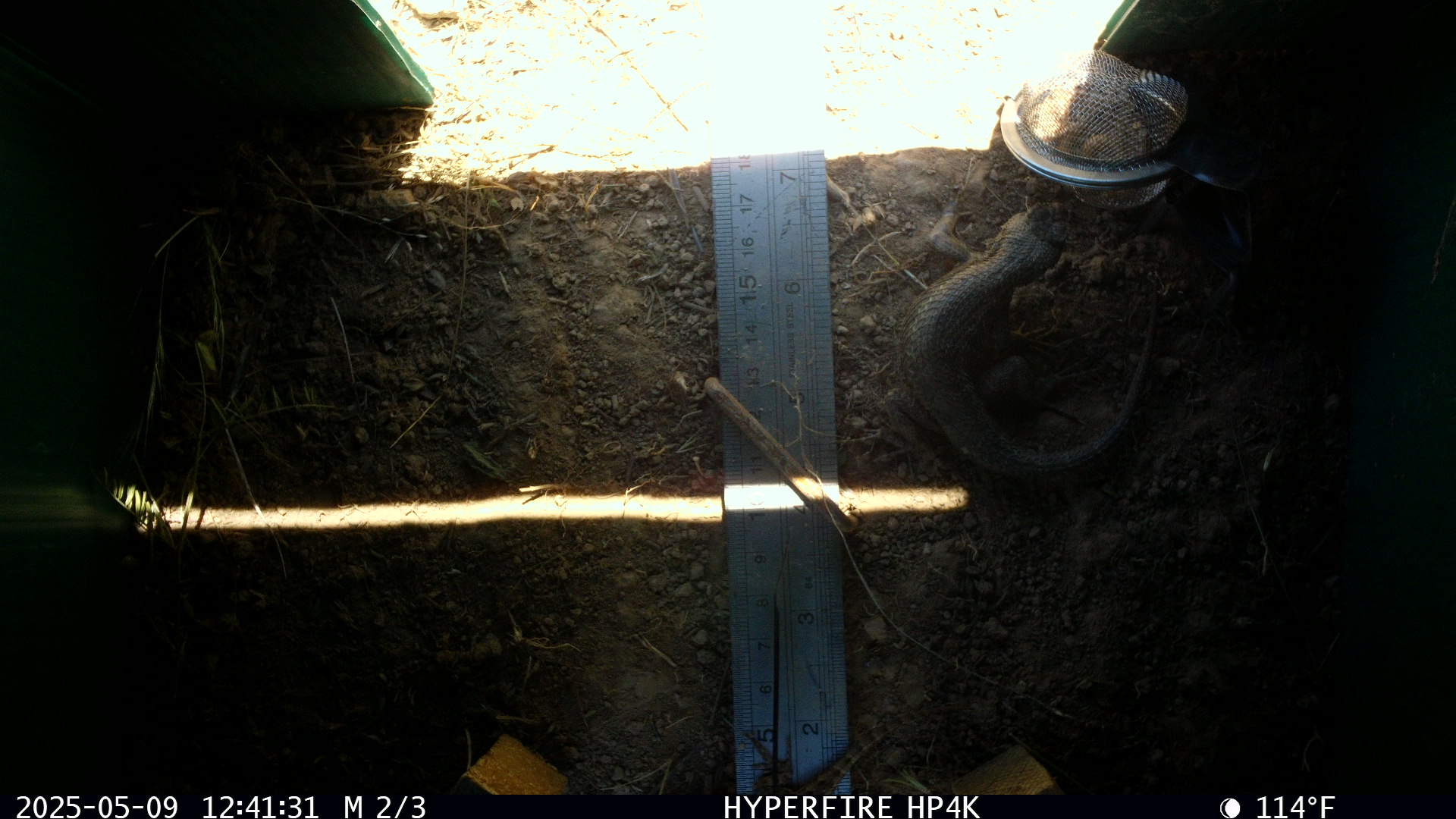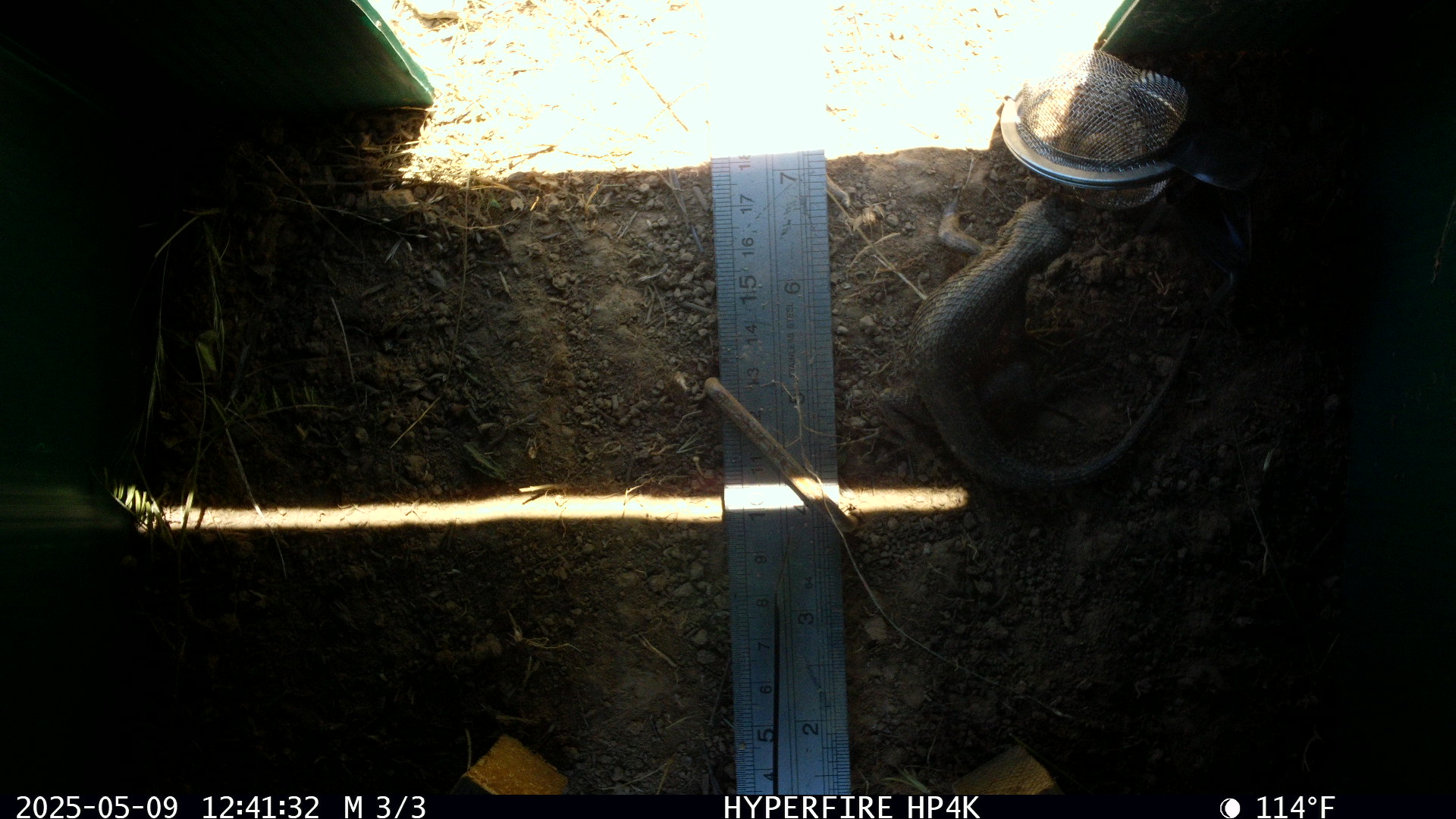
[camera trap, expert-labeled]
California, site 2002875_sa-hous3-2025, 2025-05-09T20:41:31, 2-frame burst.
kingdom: Animalia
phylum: Chordata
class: Reptilia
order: Squamata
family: Phrynosomatidae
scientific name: Phrynosomatidae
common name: north american spiny lizards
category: sceloporus/uta species